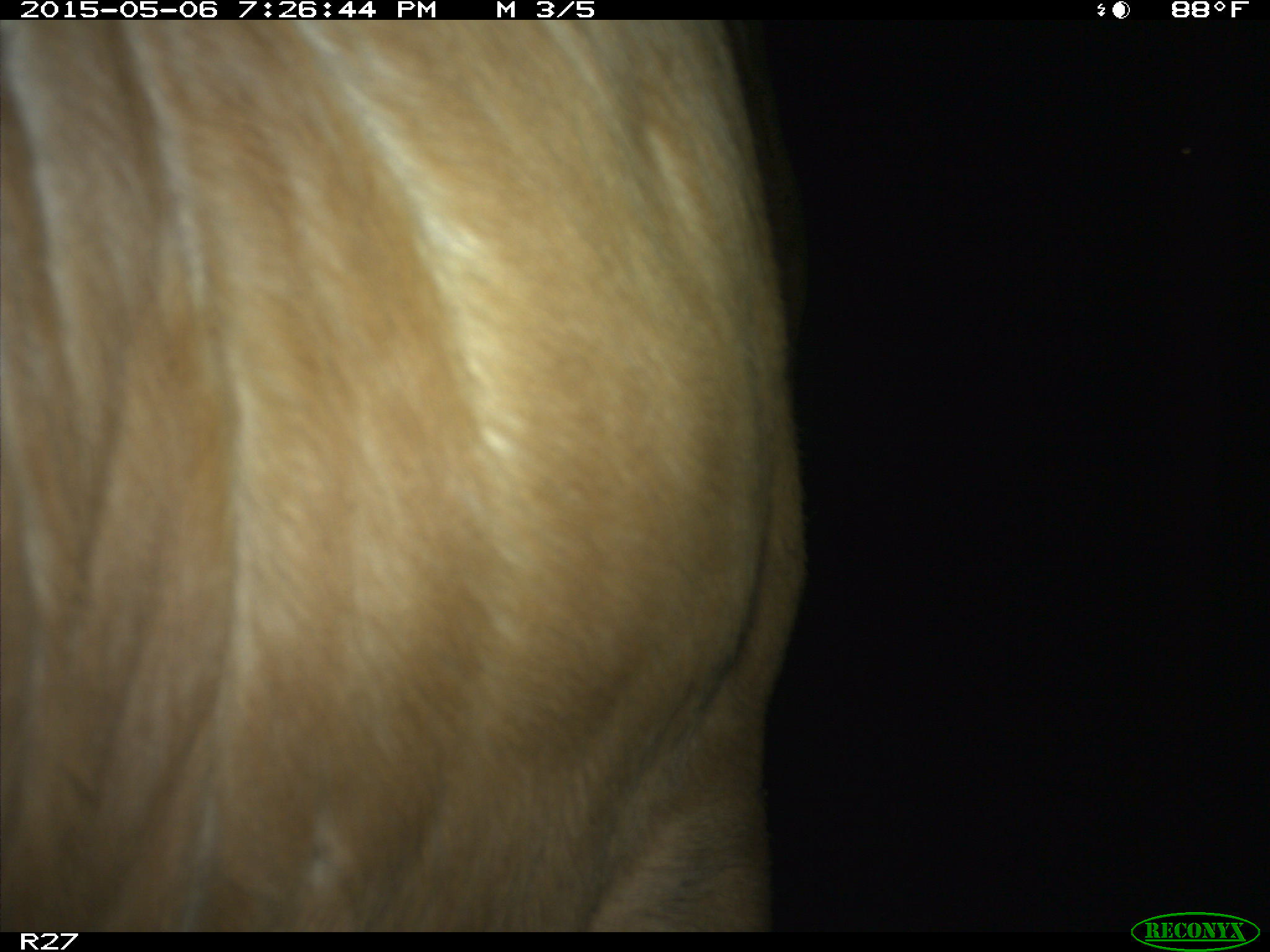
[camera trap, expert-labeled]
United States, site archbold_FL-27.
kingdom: Animalia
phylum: Chordata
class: Mammalia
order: Artiodactyla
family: Bovidae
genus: Bos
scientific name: Bos taurus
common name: domestic cow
Bos taurus (domestic cow).